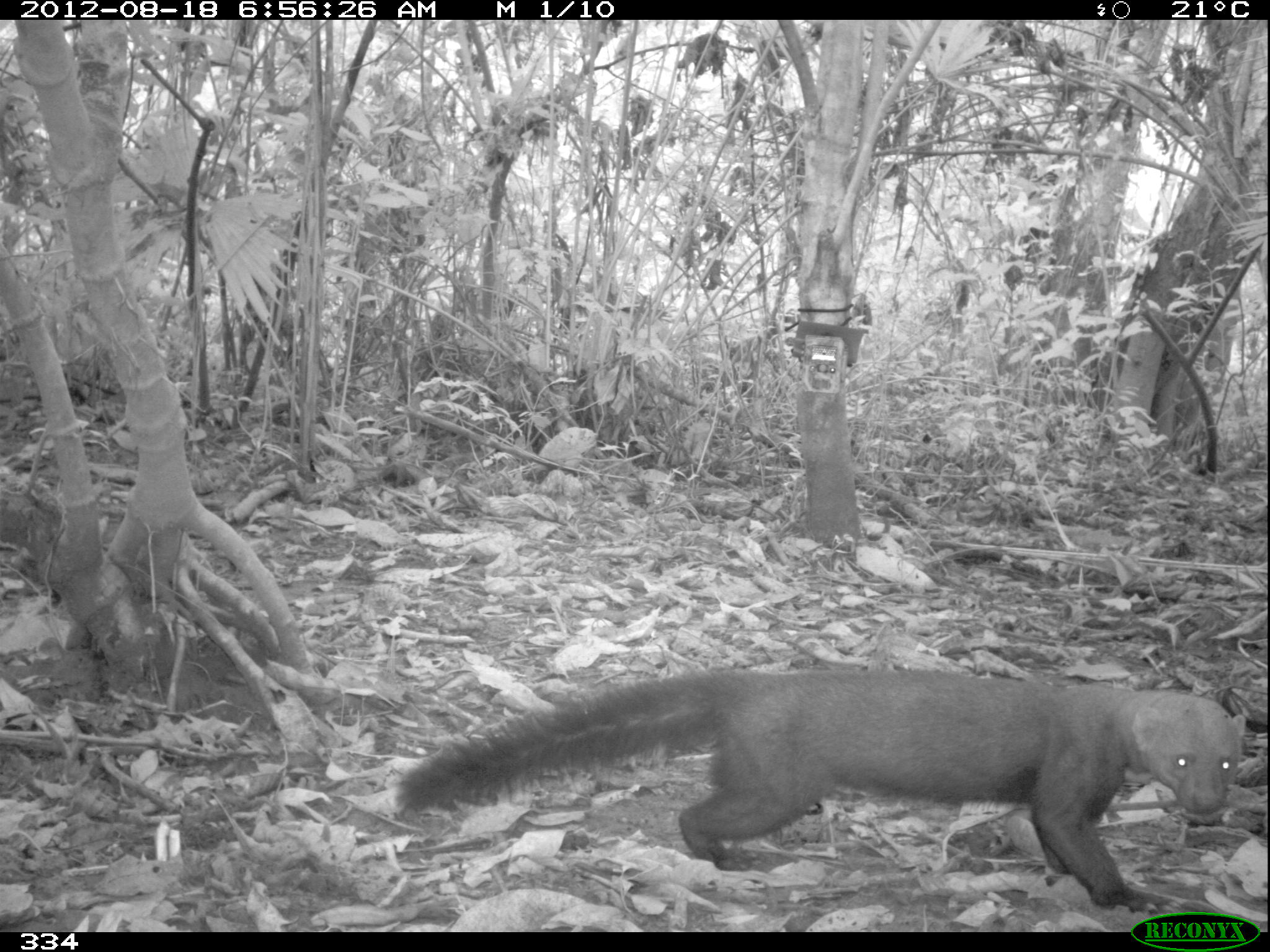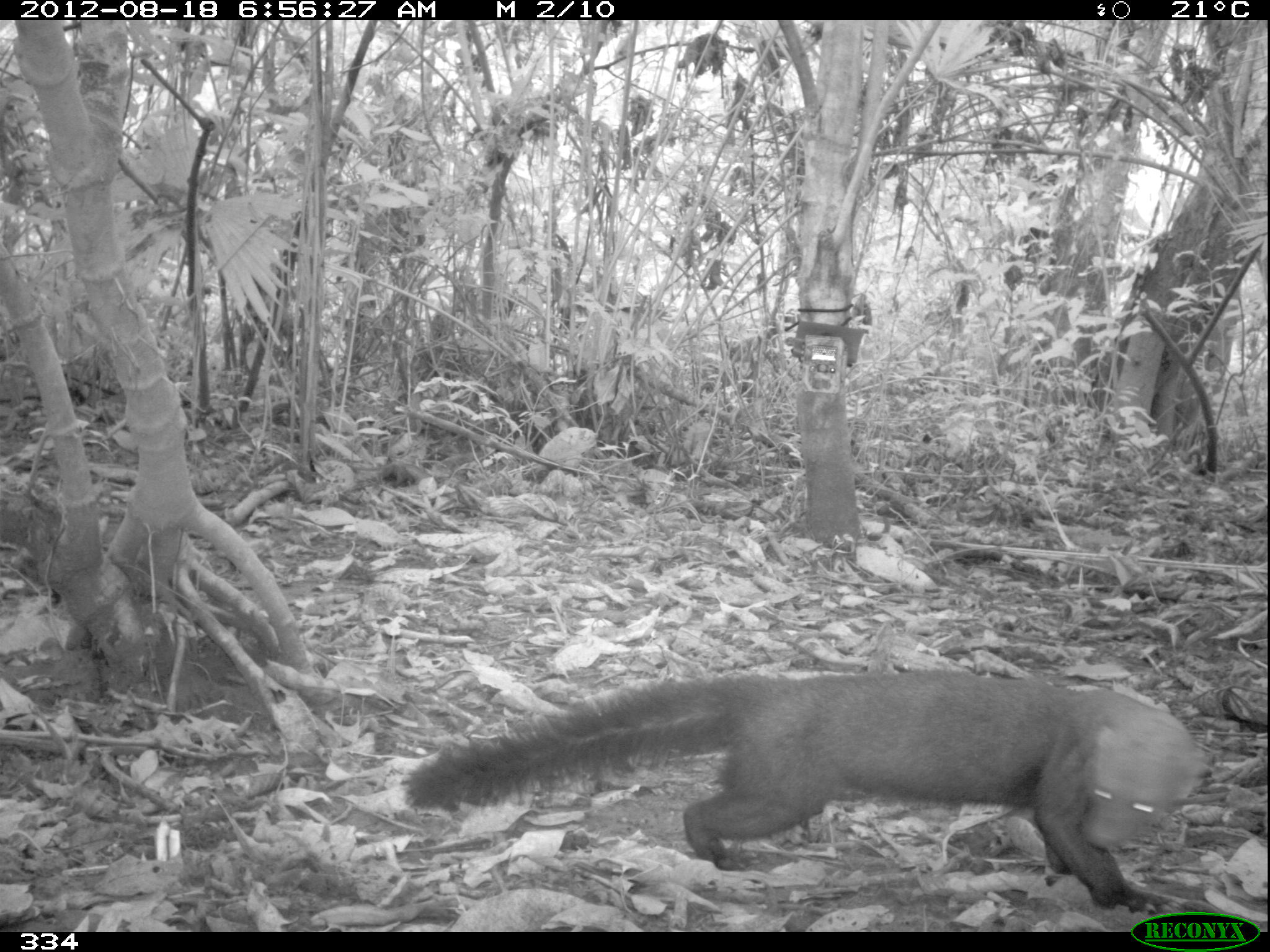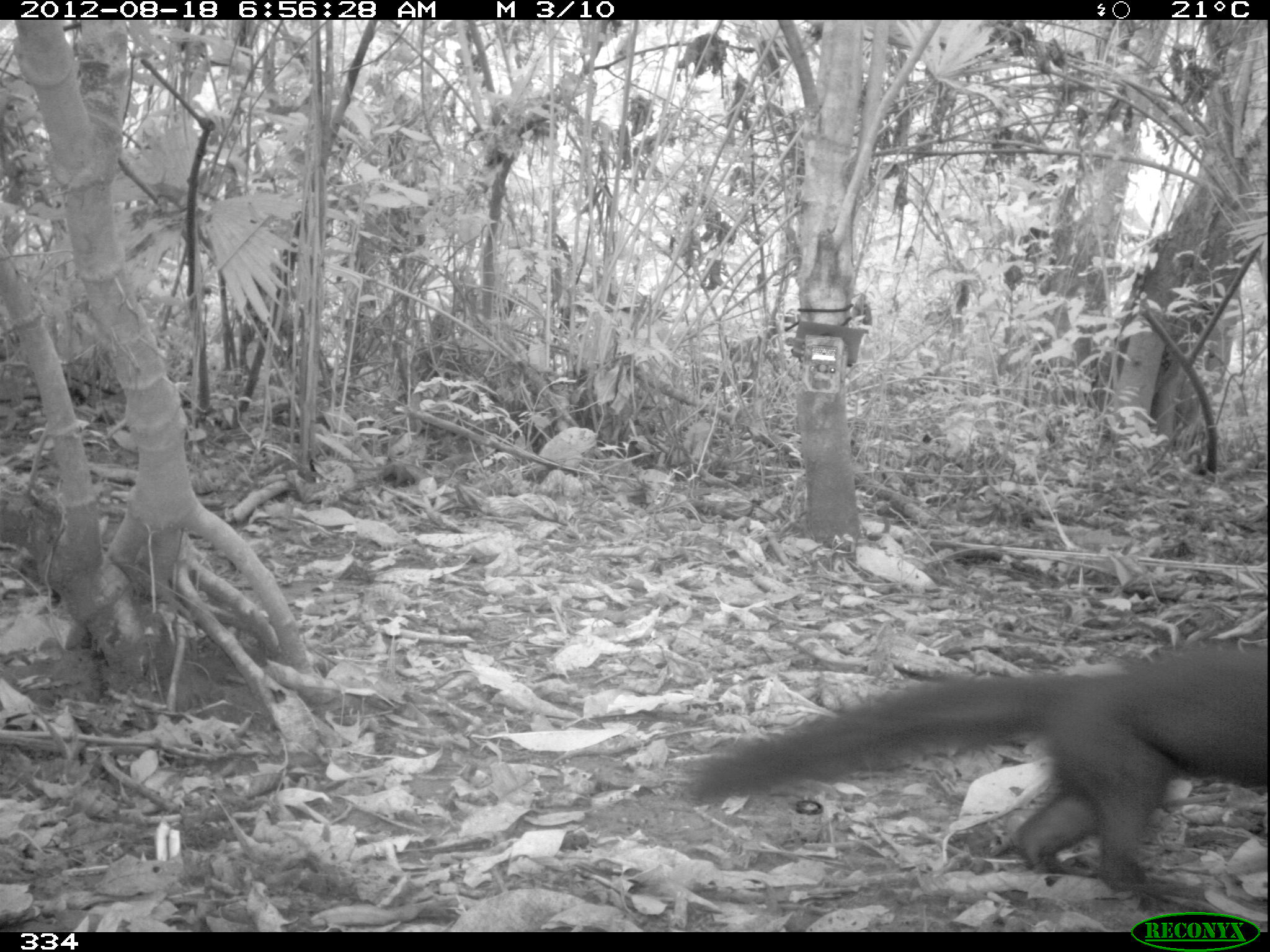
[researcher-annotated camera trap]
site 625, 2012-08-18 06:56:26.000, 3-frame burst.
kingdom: Animalia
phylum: Chordata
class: Mammalia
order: Carnivora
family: Mustelidae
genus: Eira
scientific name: Eira barbara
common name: tayra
Eira barbara (tayra).